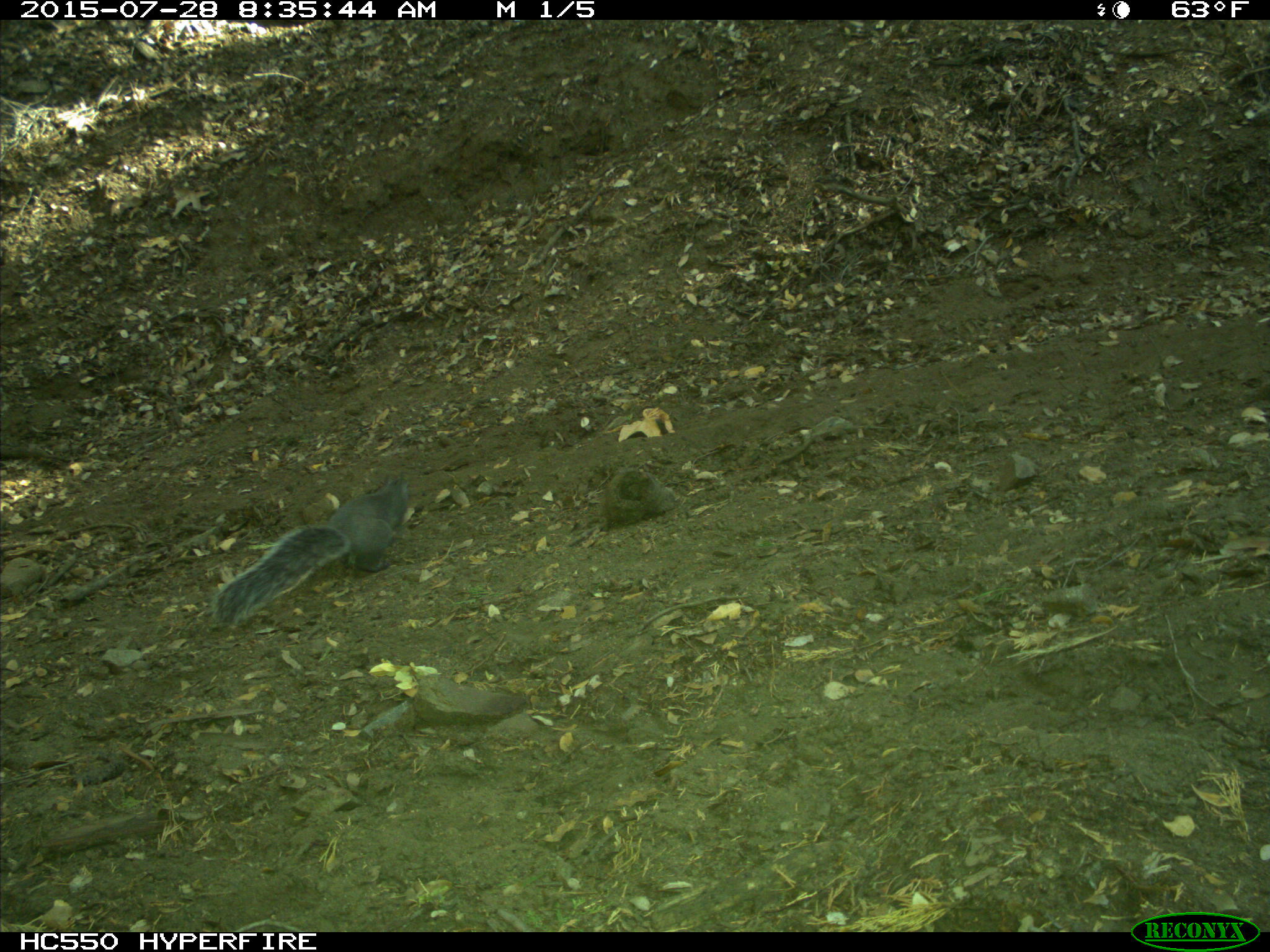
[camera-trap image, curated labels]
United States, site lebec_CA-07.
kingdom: Animalia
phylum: Chordata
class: Mammalia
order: Rodentia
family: Sciuridae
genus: Sciurus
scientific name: Sciurus carolinensis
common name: eastern gray squirrel